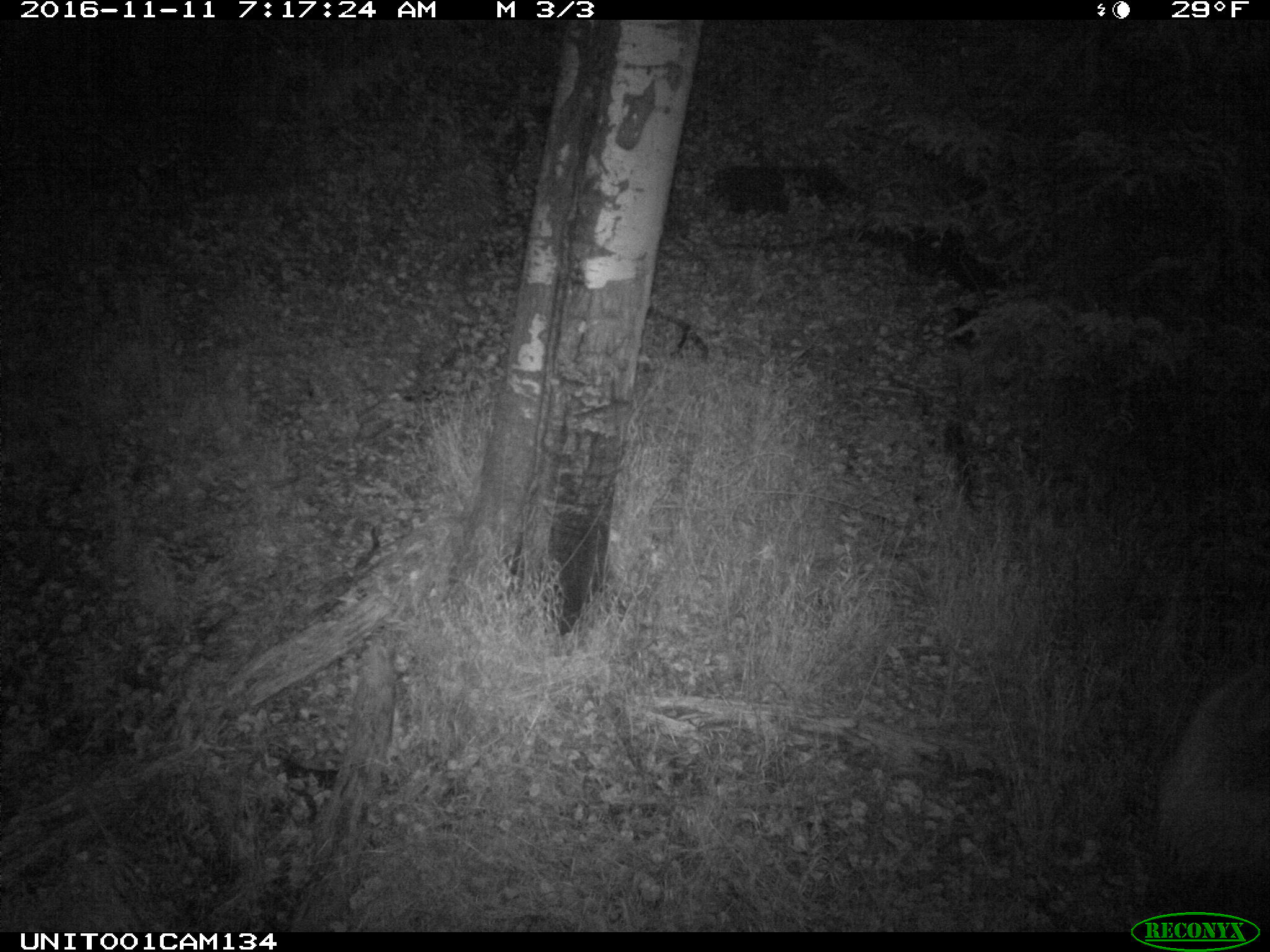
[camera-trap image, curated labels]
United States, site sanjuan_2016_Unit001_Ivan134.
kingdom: Animalia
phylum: Chordata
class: Mammalia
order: Artiodactyla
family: Cervidae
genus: Cervus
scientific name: Cervus elaphus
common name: red deer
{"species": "Cervus elaphus (red deer)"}